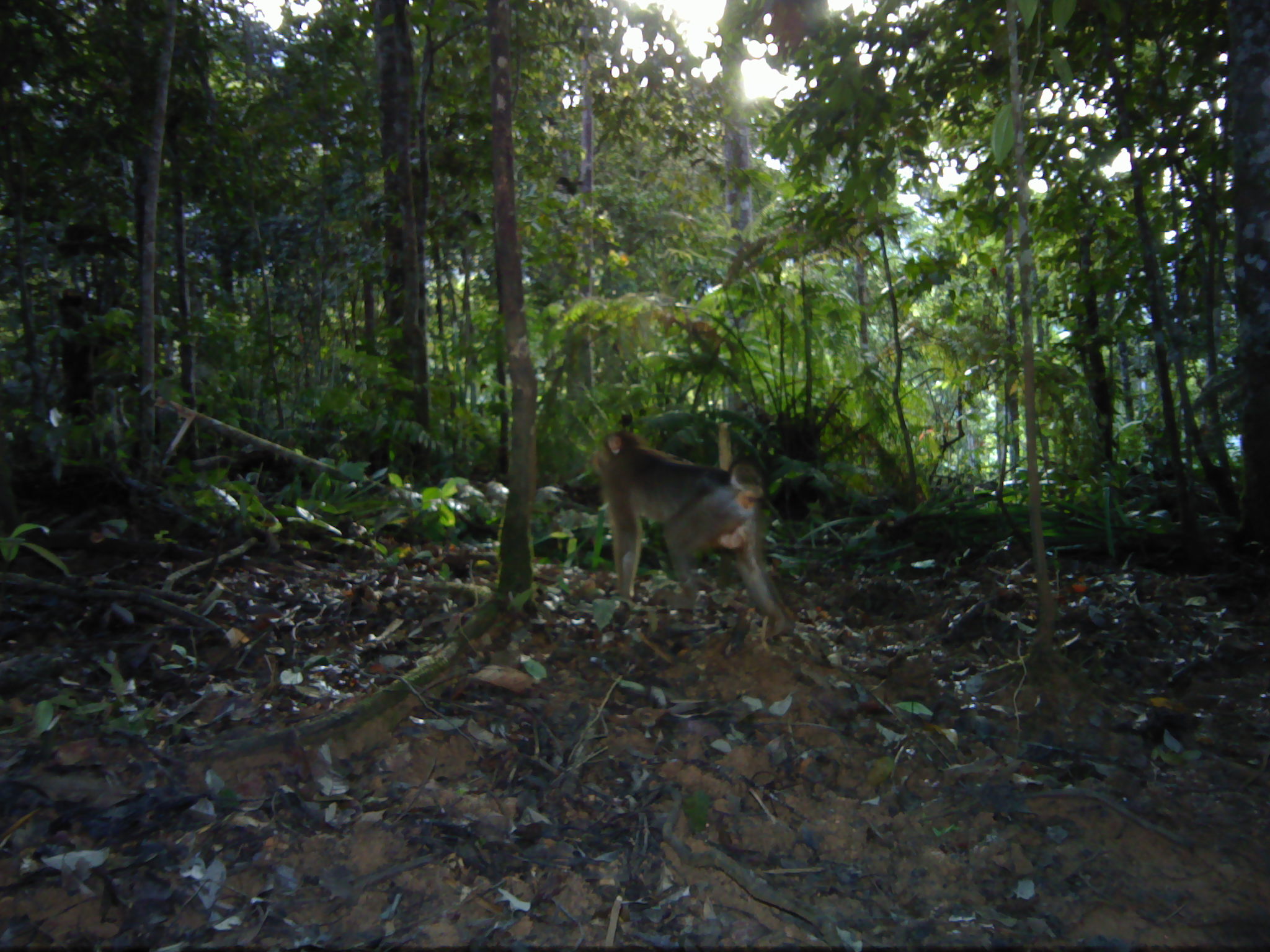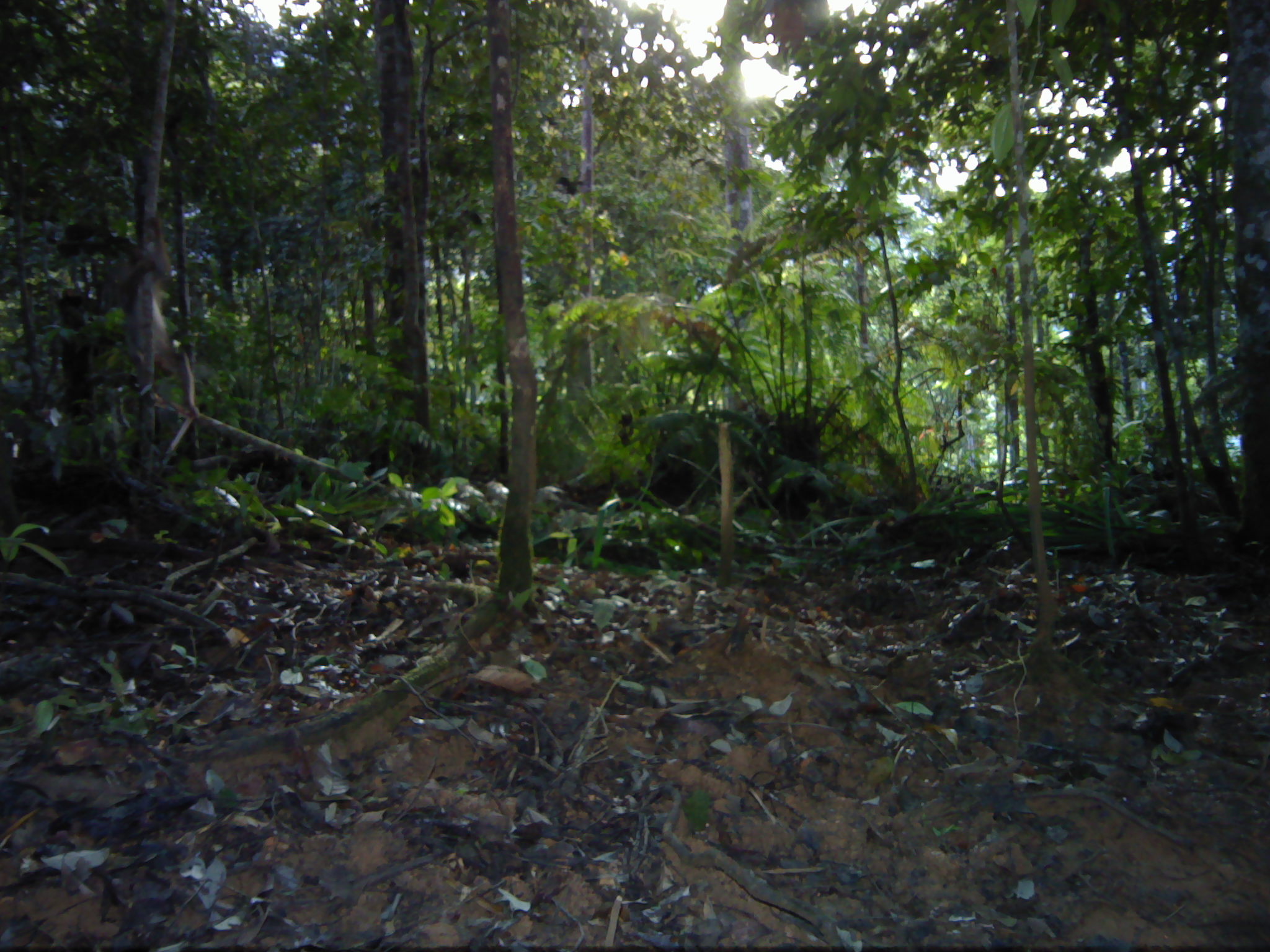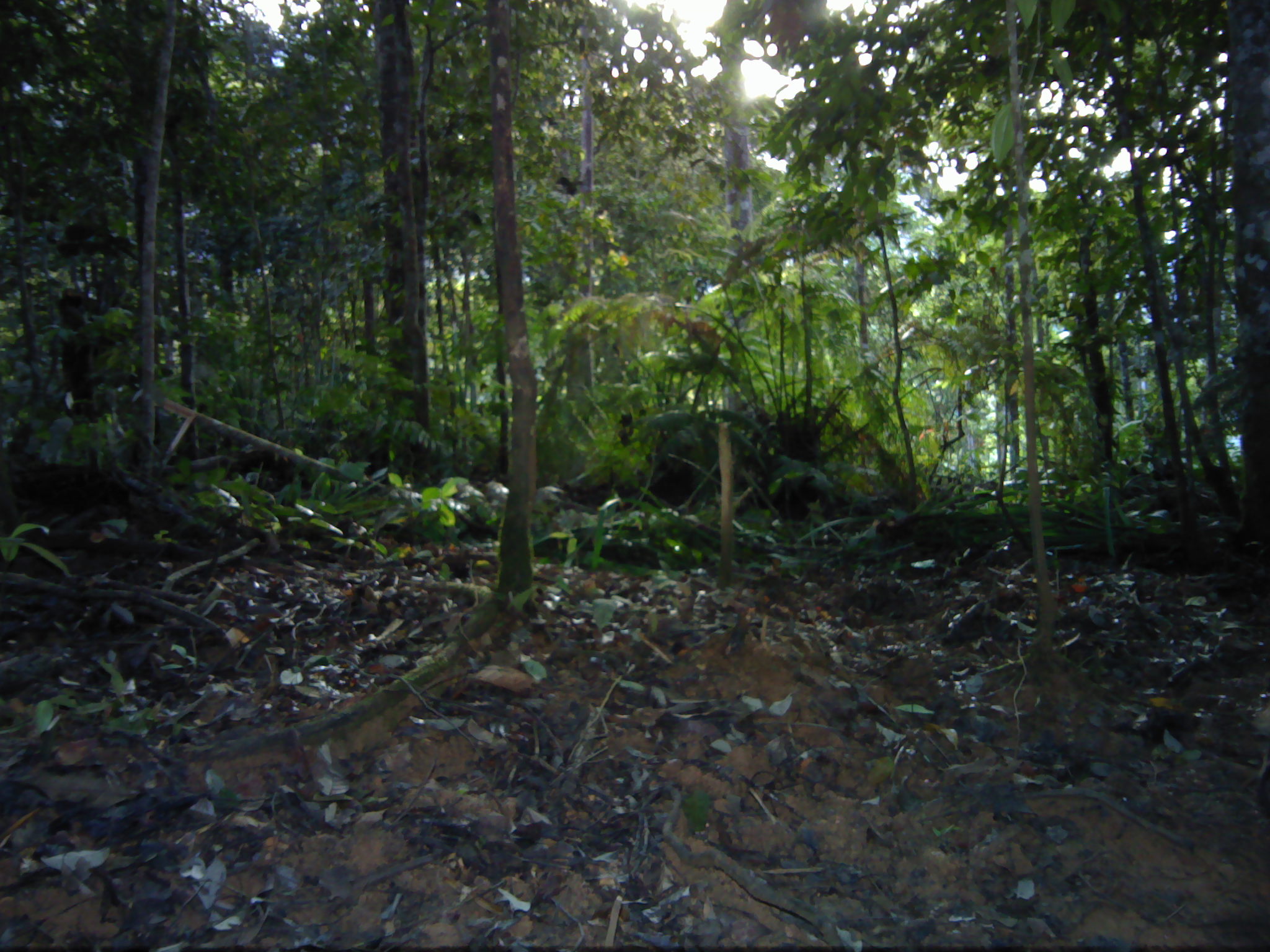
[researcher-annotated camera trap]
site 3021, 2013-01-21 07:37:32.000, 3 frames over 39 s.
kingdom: Animalia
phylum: Chordata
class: Mammalia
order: Primates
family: Cercopithecidae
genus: Macaca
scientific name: Macaca nemestrina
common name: southern pig-tailed macaque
Macaca nemestrina (southern pig-tailed macaque), count 1.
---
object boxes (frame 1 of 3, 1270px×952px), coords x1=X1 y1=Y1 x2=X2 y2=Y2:
macaca nemestrina: x1=586 y1=425 x2=799 y2=640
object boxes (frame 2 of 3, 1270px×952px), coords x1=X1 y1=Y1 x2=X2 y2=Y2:
macaca nemestrina: x1=114 y1=213 x2=201 y2=418